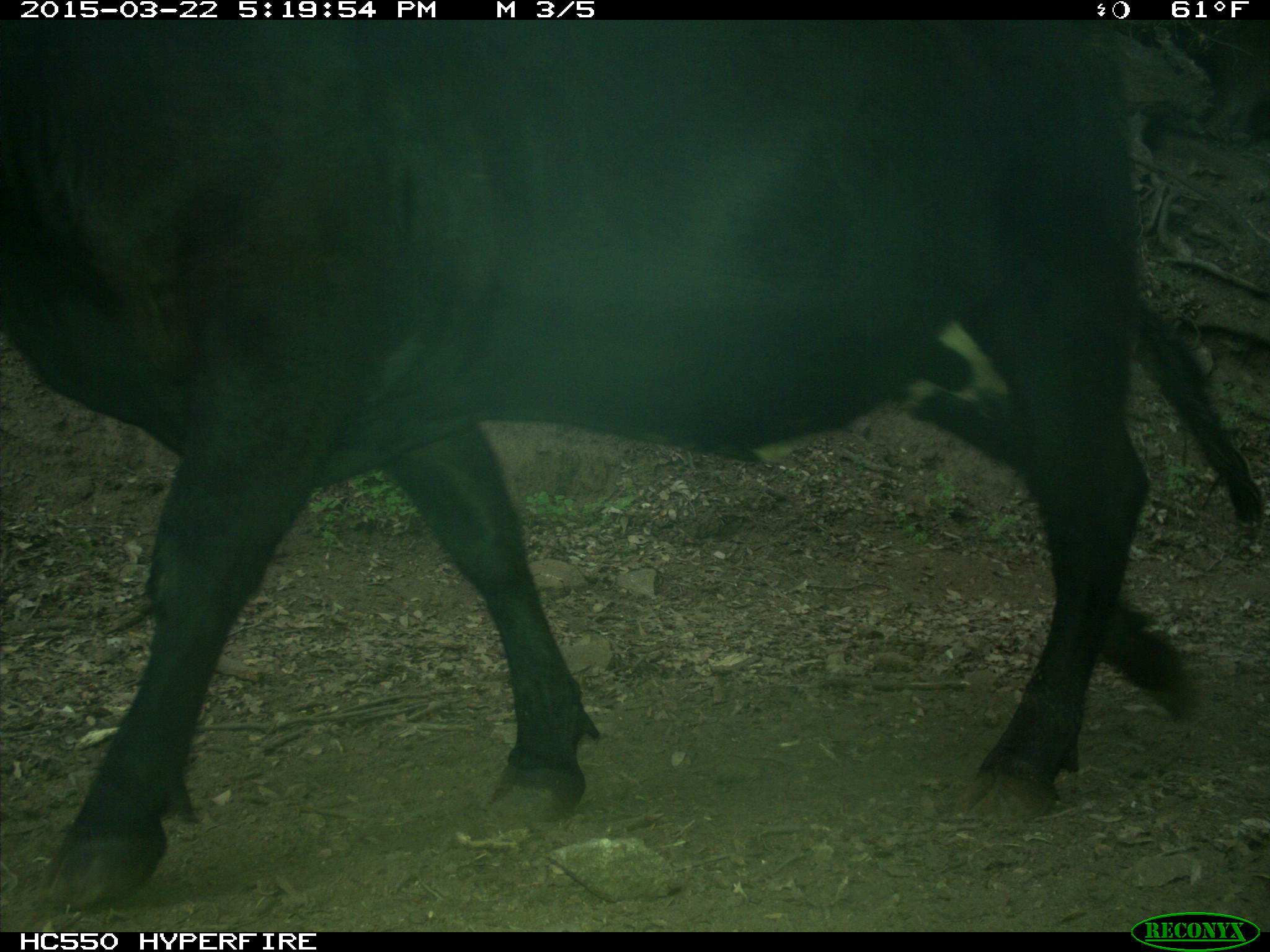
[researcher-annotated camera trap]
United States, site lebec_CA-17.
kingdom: Animalia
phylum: Chordata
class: Mammalia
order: Artiodactyla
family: Bovidae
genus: Bos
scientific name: Bos taurus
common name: domestic cow